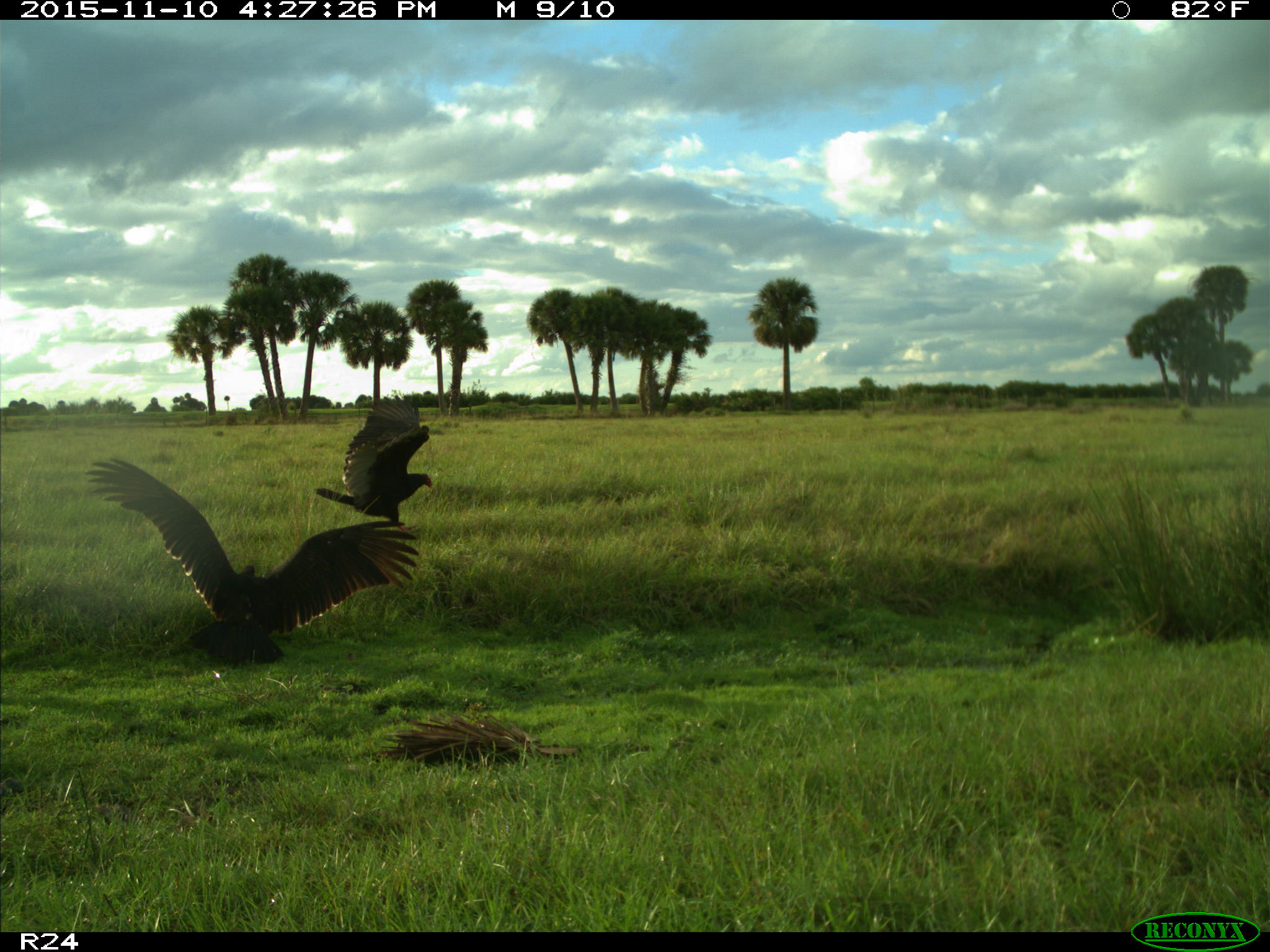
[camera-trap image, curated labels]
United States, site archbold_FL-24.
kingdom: Animalia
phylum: Chordata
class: Aves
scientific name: Aves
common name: birds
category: unidentified bird